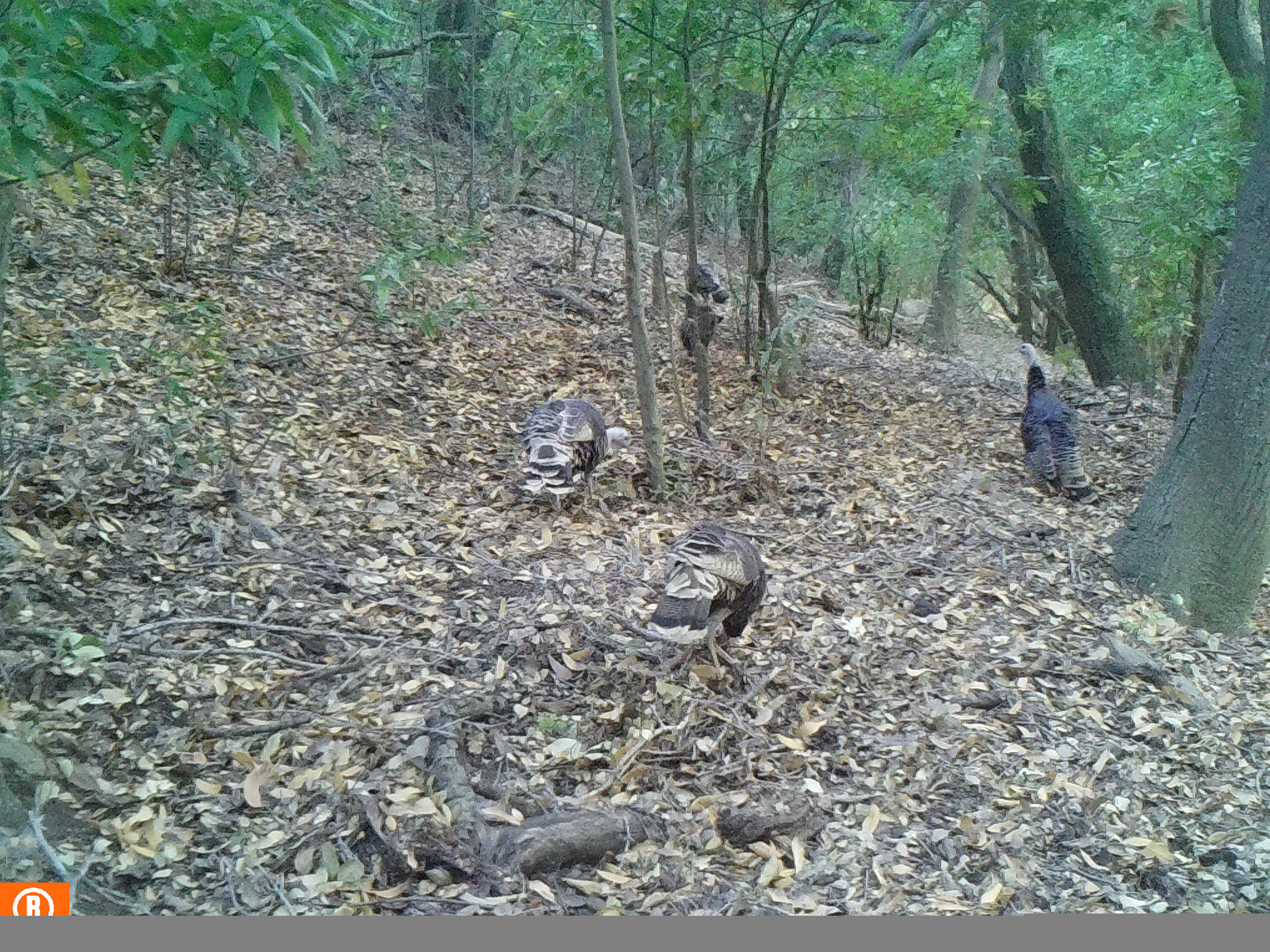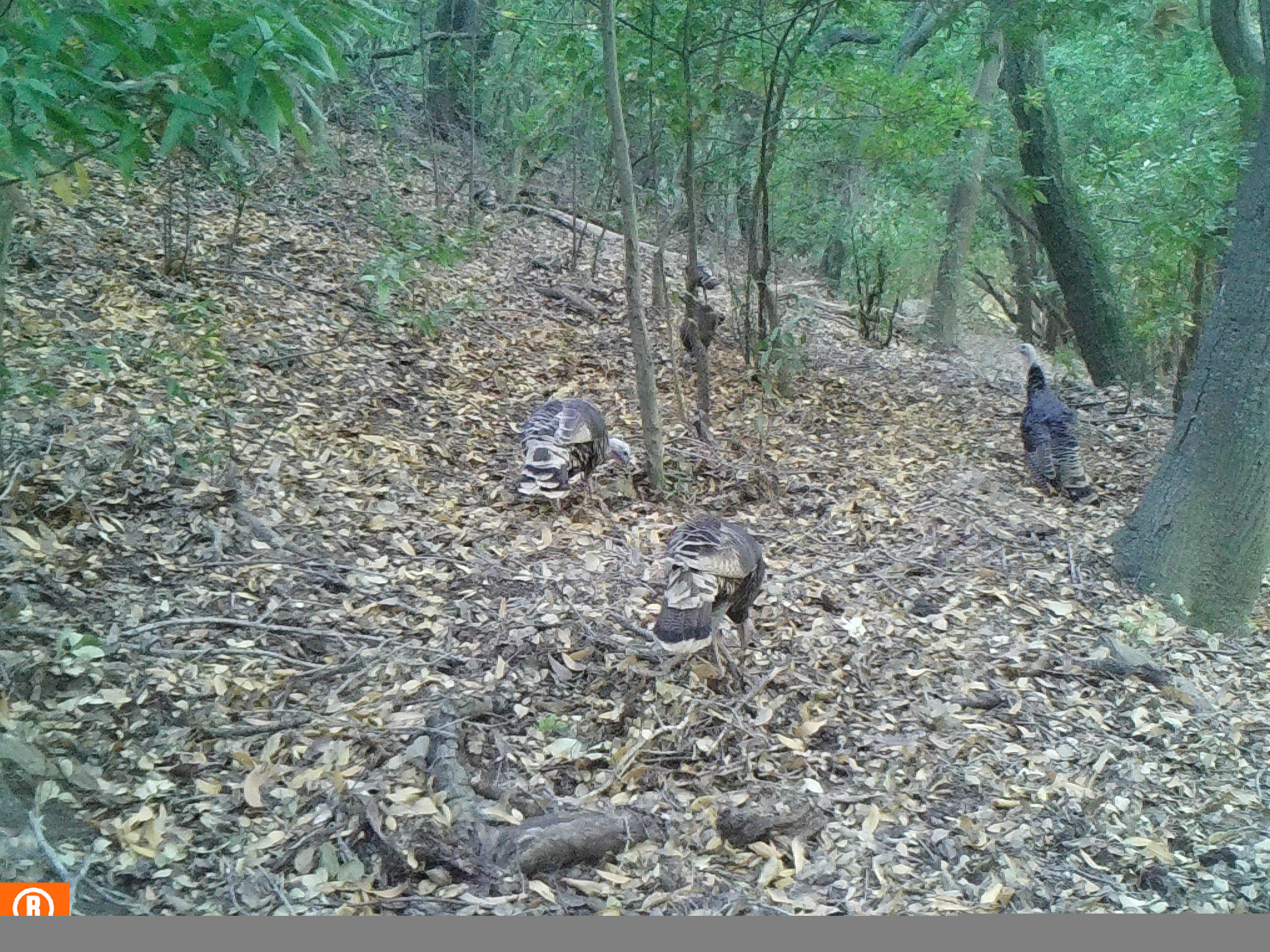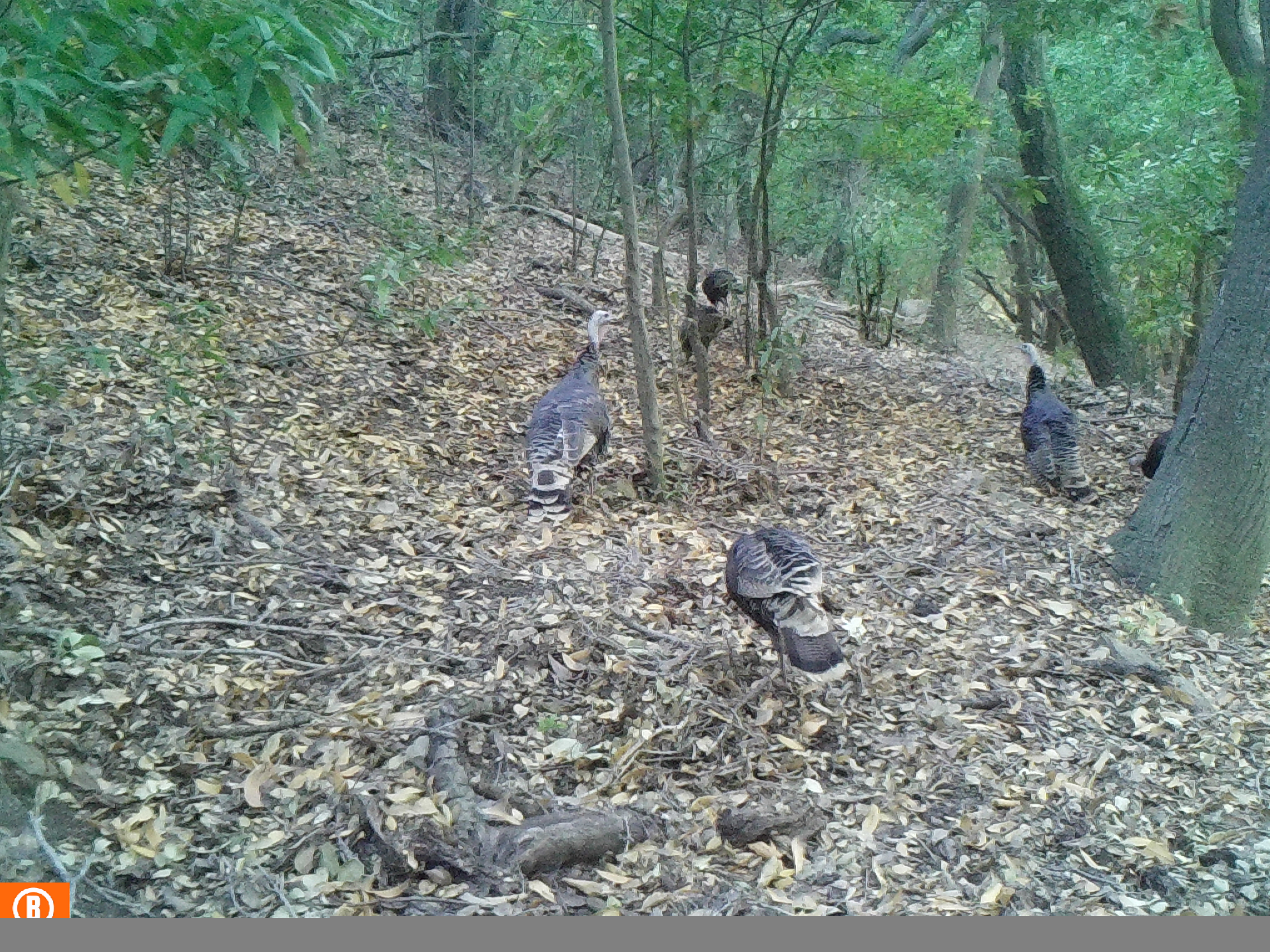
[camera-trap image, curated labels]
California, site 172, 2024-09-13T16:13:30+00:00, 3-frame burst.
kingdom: Animalia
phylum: Chordata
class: Aves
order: Galliformes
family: Phasianidae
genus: Meleagris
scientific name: Meleagris gallopavo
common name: turkey